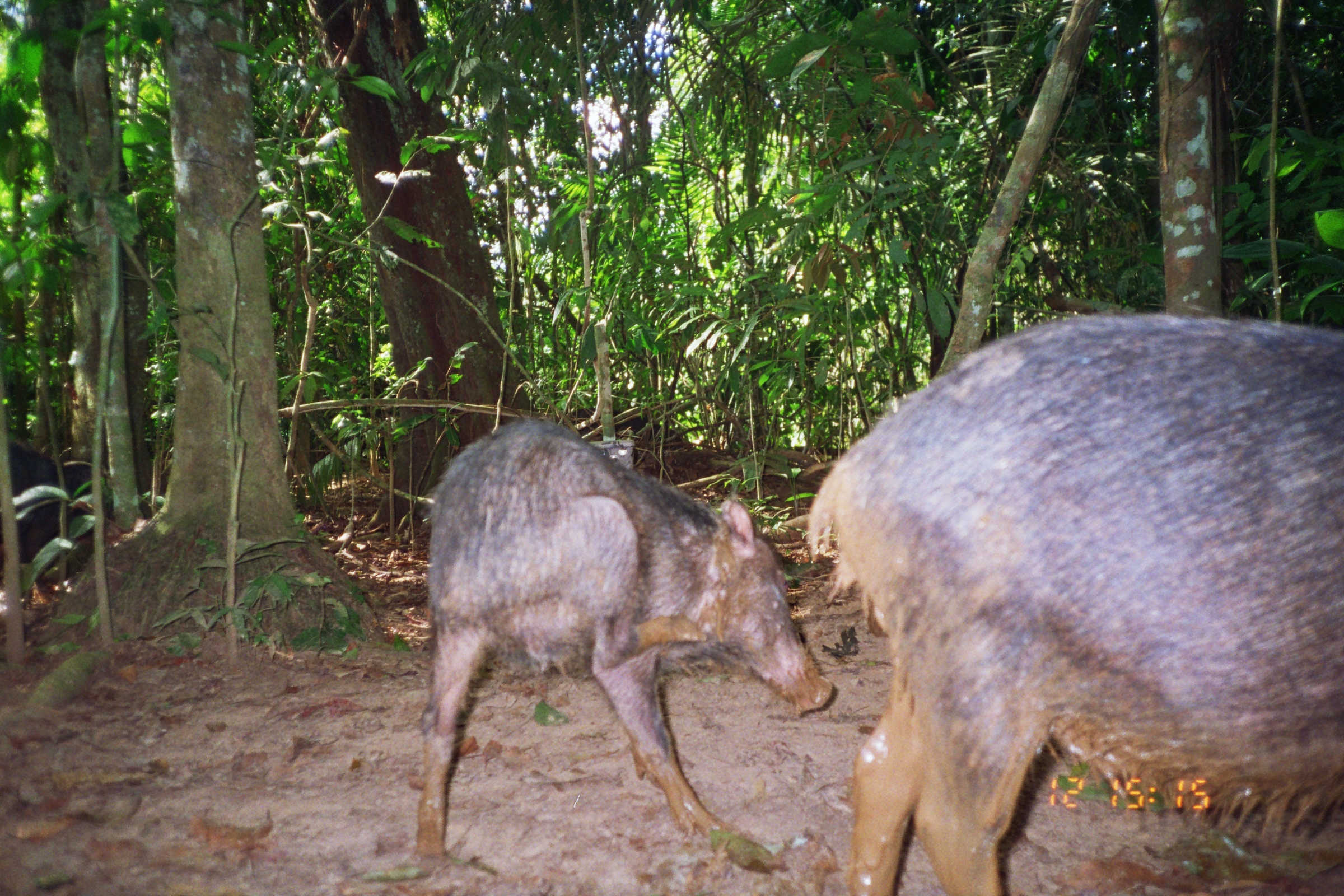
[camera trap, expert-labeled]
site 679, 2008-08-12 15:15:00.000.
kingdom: Animalia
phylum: Chordata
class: Mammalia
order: Artiodactyla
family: Tayassuidae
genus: Tayassu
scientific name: Tayassu pecari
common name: white-lipped peccary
Tayassu pecari (white-lipped peccary).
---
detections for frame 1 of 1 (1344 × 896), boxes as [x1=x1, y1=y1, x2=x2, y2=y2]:
tayassu pecari: [x1=810, y1=313, x2=1344, y2=896]; [x1=416, y1=418, x2=830, y2=876]; [x1=1, y1=429, x2=87, y2=570]